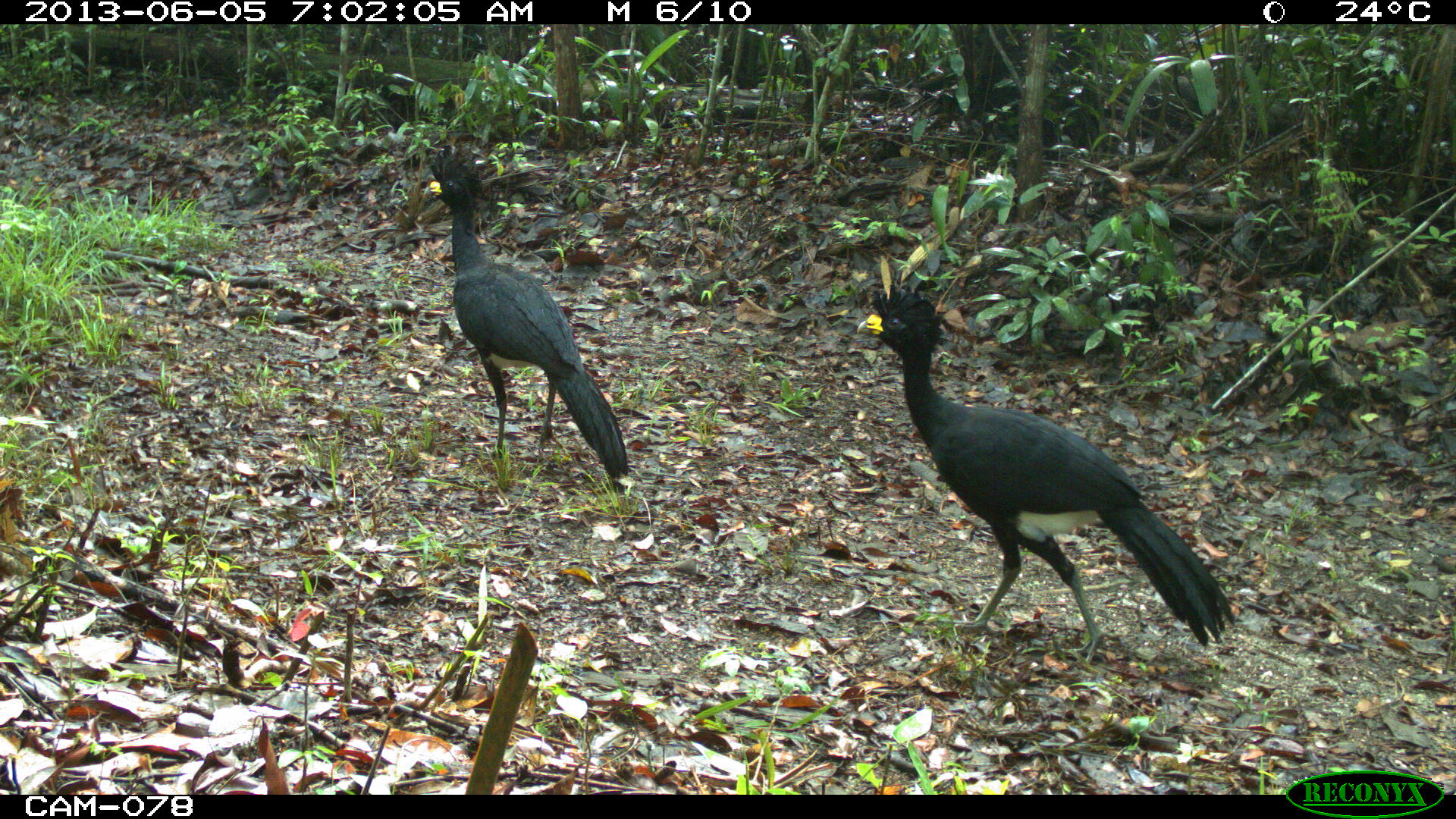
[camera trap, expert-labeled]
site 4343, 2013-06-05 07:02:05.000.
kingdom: Animalia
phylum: Chordata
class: Aves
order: Galliformes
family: Cracidae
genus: Crax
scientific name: Crax rubra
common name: great curassow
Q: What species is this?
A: Crax rubra (great curassow).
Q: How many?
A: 2.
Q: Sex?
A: Male.